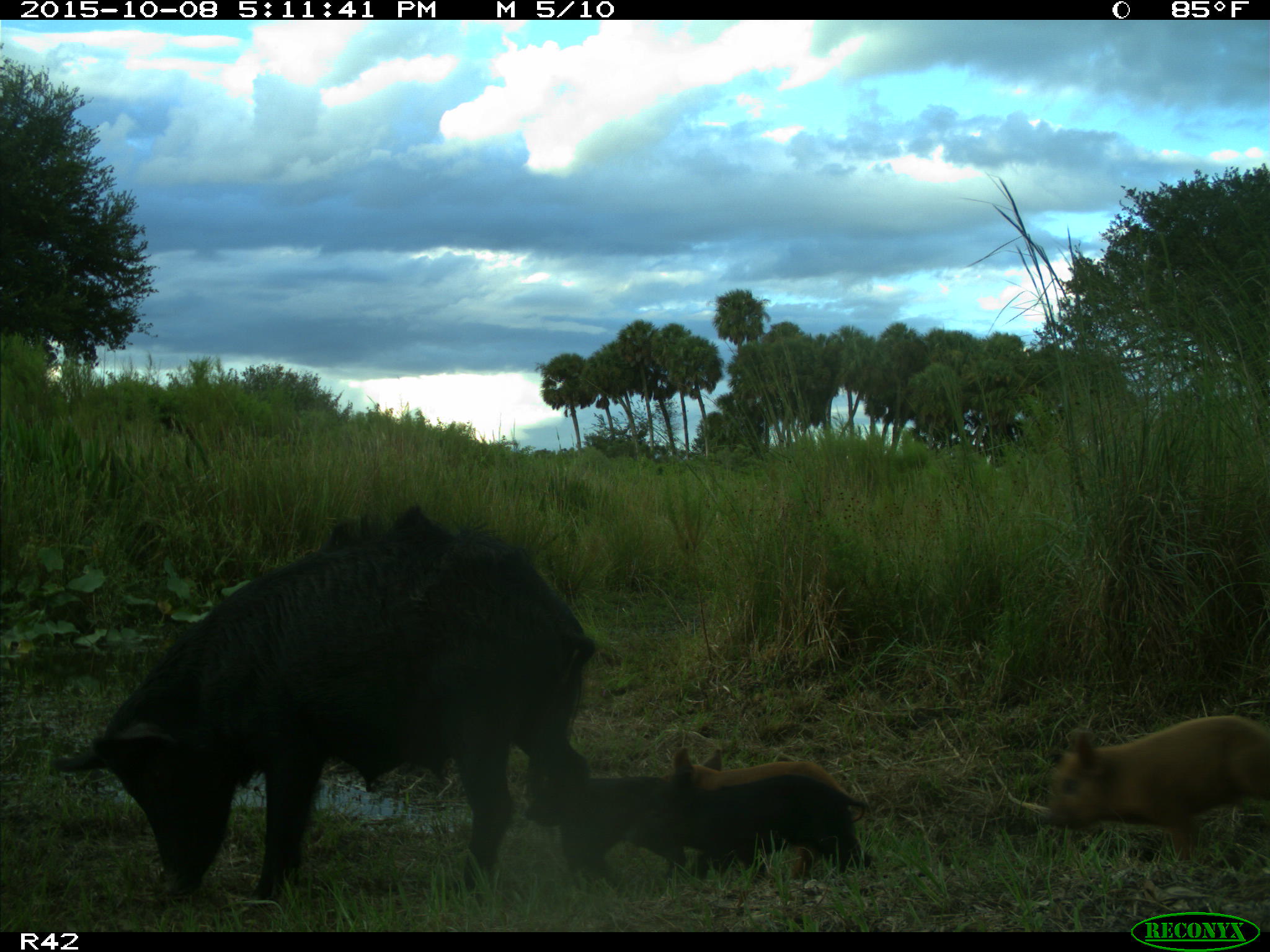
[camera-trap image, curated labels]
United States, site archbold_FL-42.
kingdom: Animalia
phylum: Chordata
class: Mammalia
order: Artiodactyla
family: Suidae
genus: Sus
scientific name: Sus scrofa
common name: wild boar